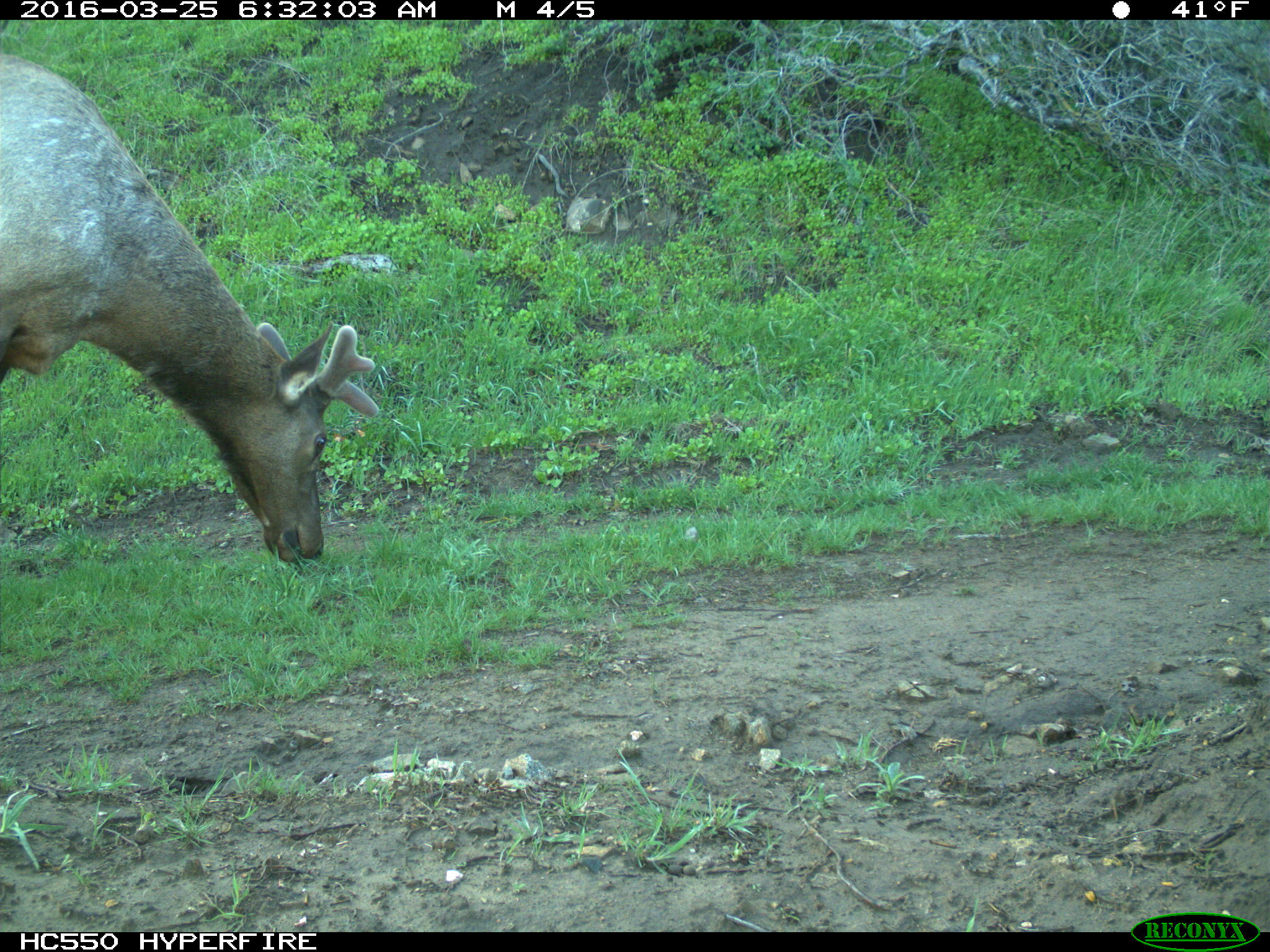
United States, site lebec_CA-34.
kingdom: Animalia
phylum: Chordata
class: Mammalia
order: Artiodactyla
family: Cervidae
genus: Cervus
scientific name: Cervus canadensis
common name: elk